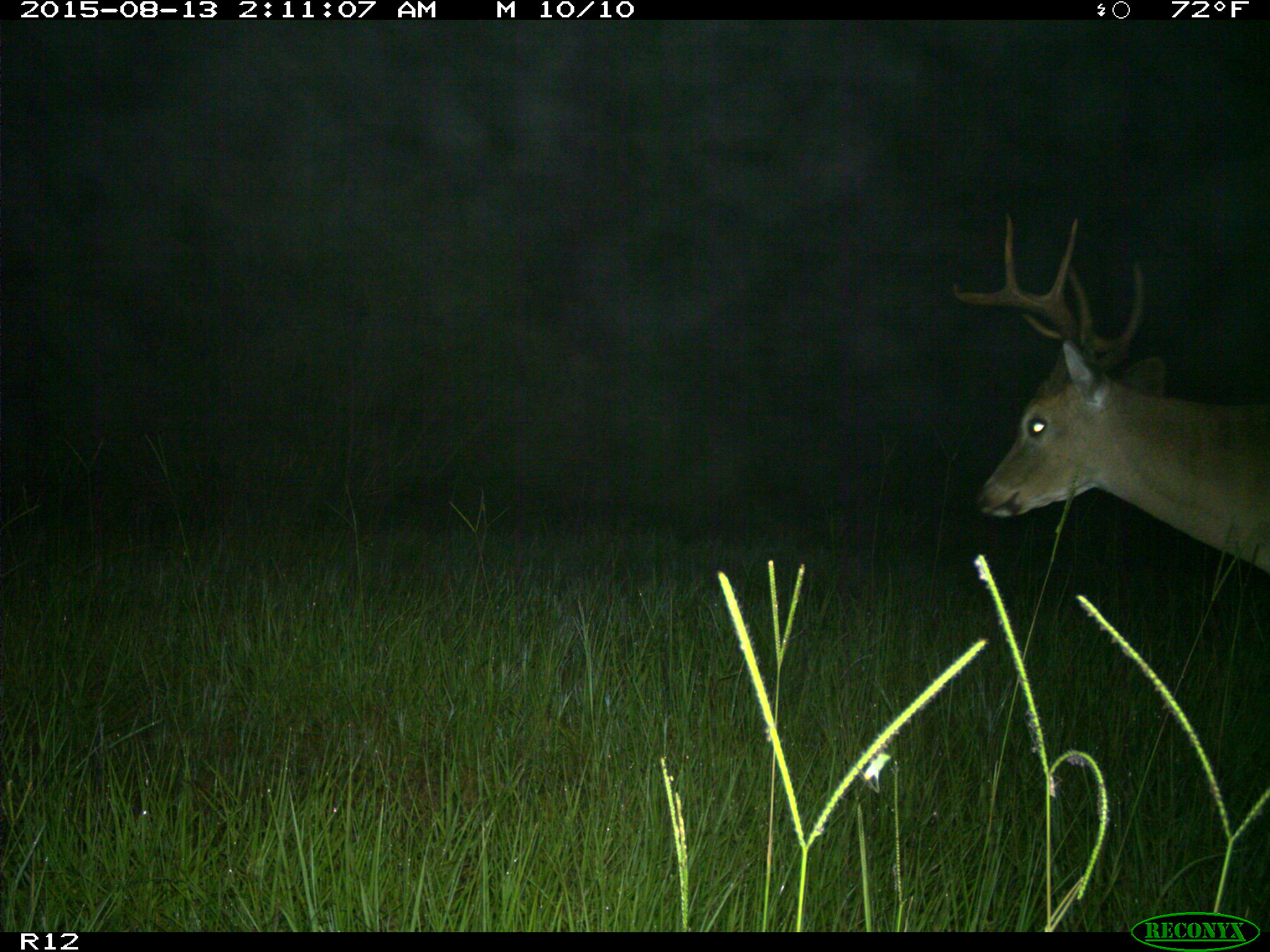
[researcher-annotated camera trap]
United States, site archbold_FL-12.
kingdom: Animalia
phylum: Chordata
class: Mammalia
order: Artiodactyla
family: Cervidae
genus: Odocoileus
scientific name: Odocoileus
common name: deer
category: unidentified deer